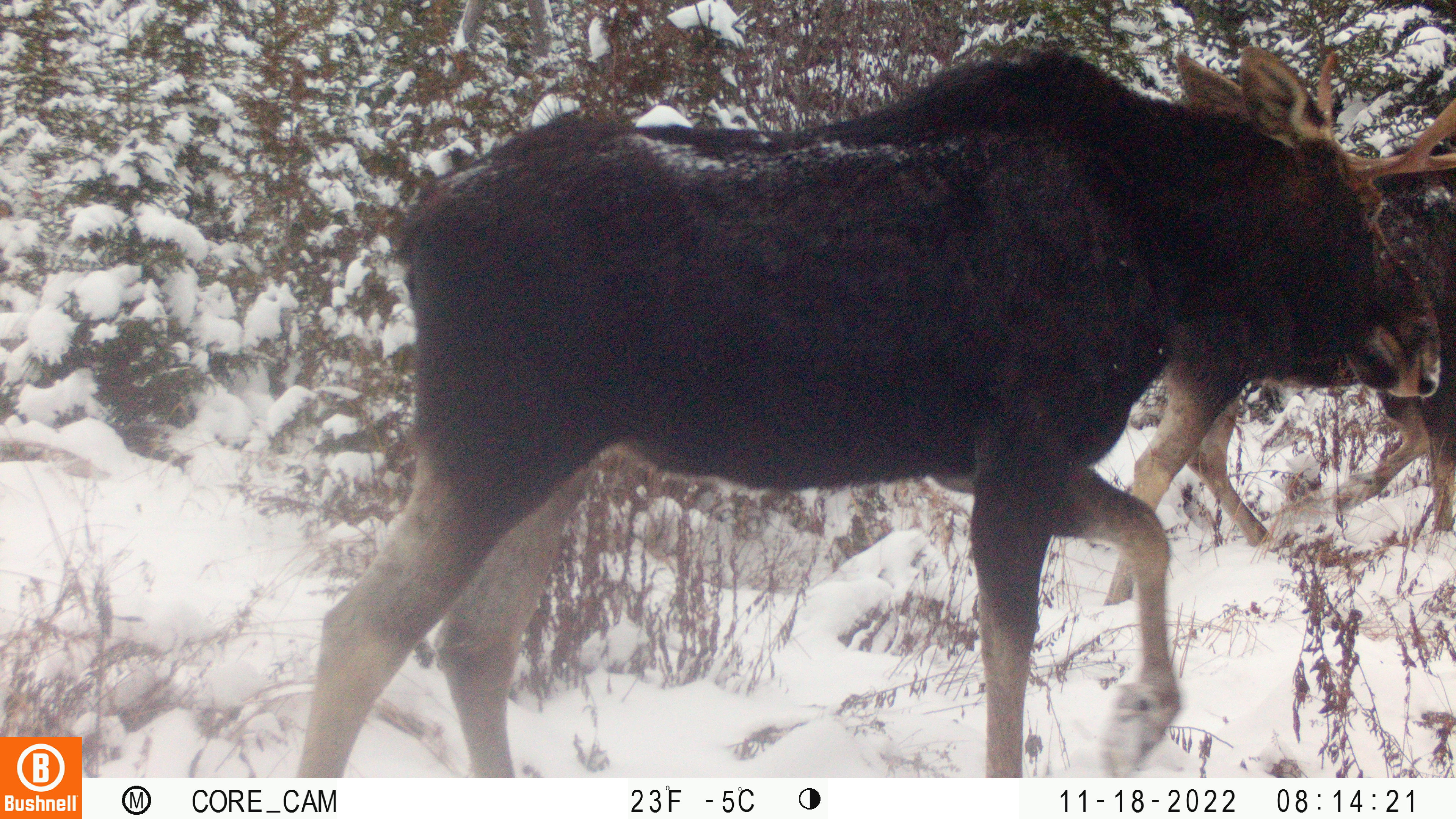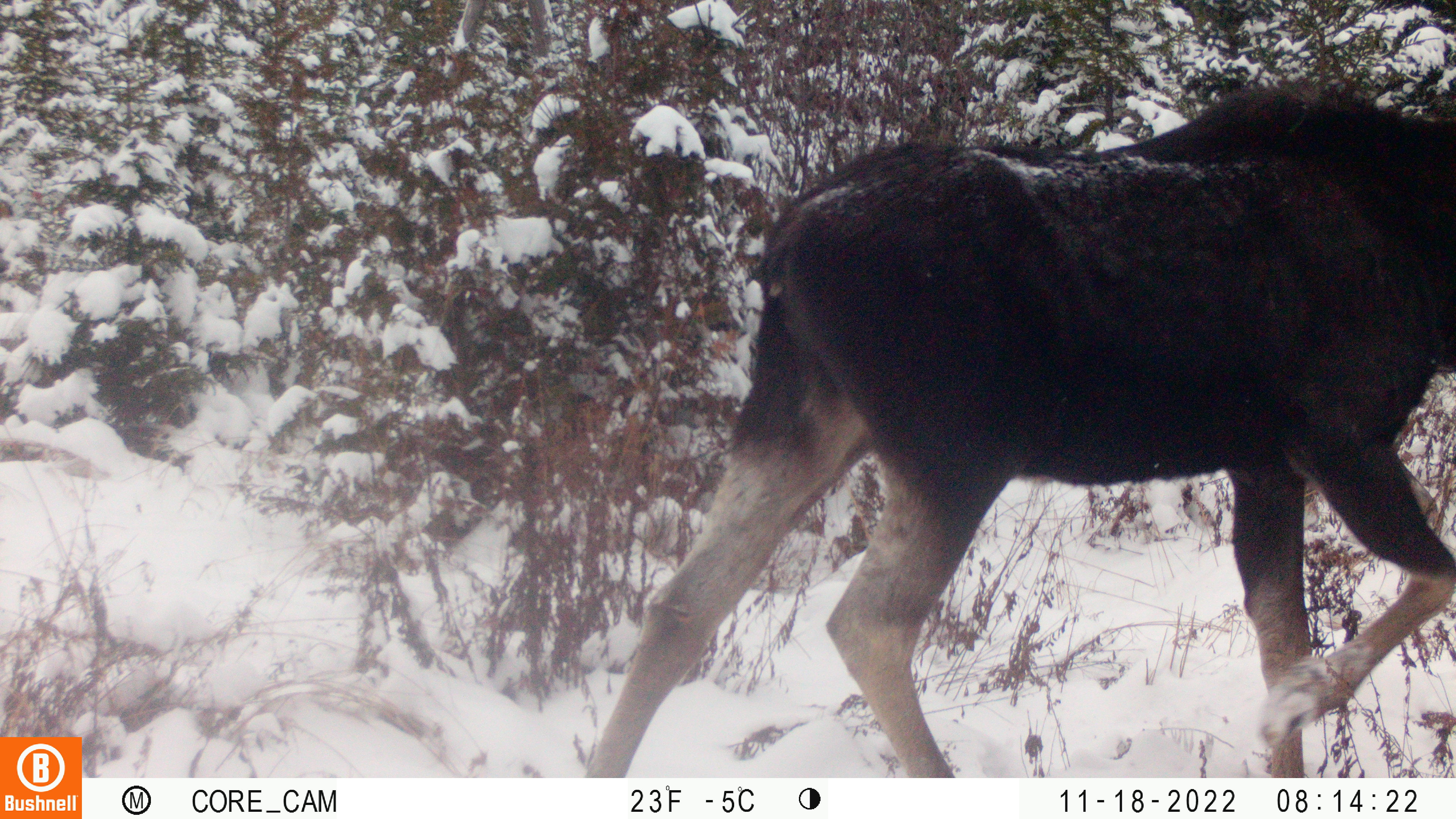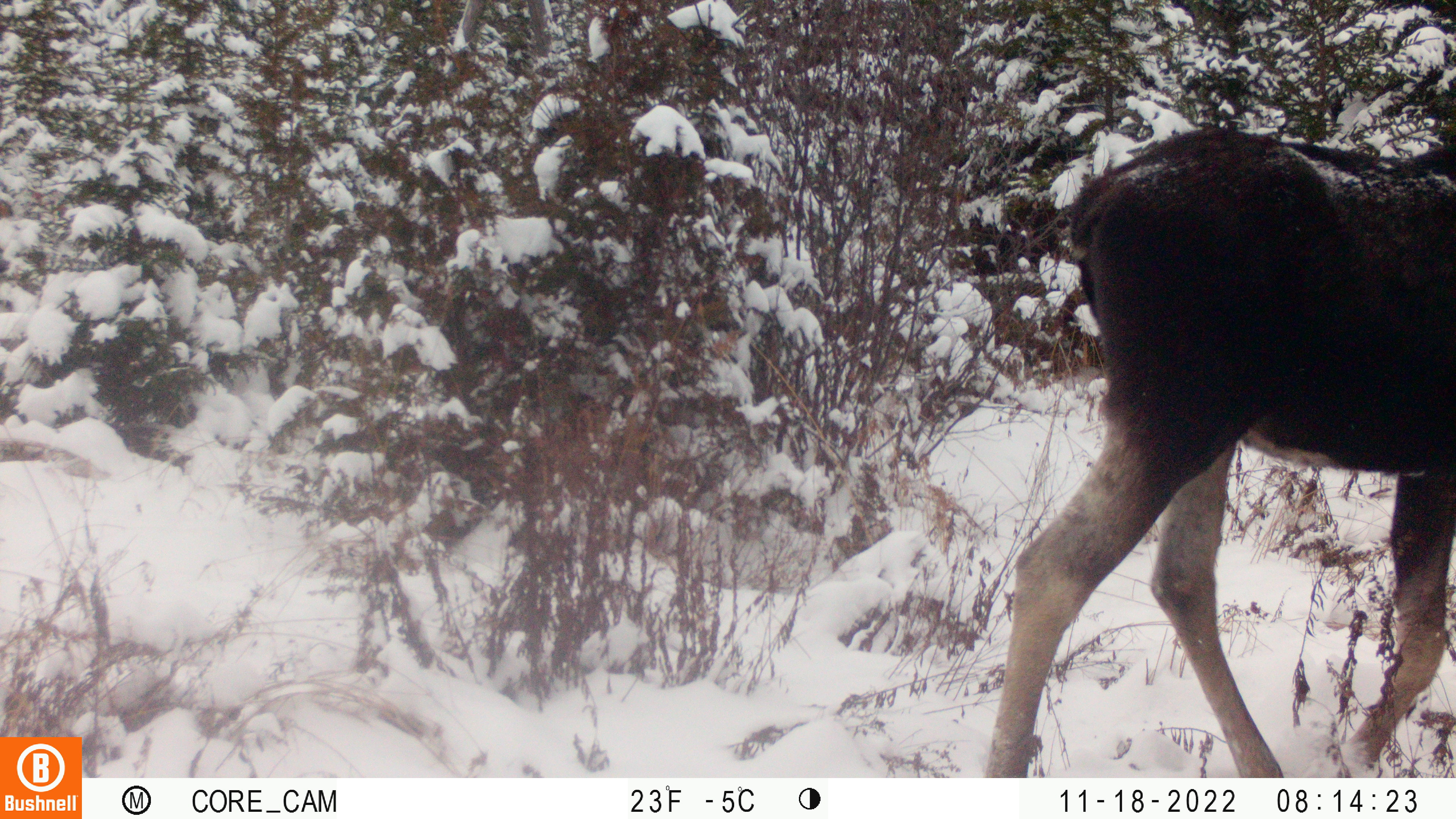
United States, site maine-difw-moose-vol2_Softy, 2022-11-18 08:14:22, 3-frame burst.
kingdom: Animalia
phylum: Chordata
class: Mammalia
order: Artiodactyla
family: Cervidae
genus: Alces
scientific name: Alces alces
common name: moose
Moose (Alces alces).